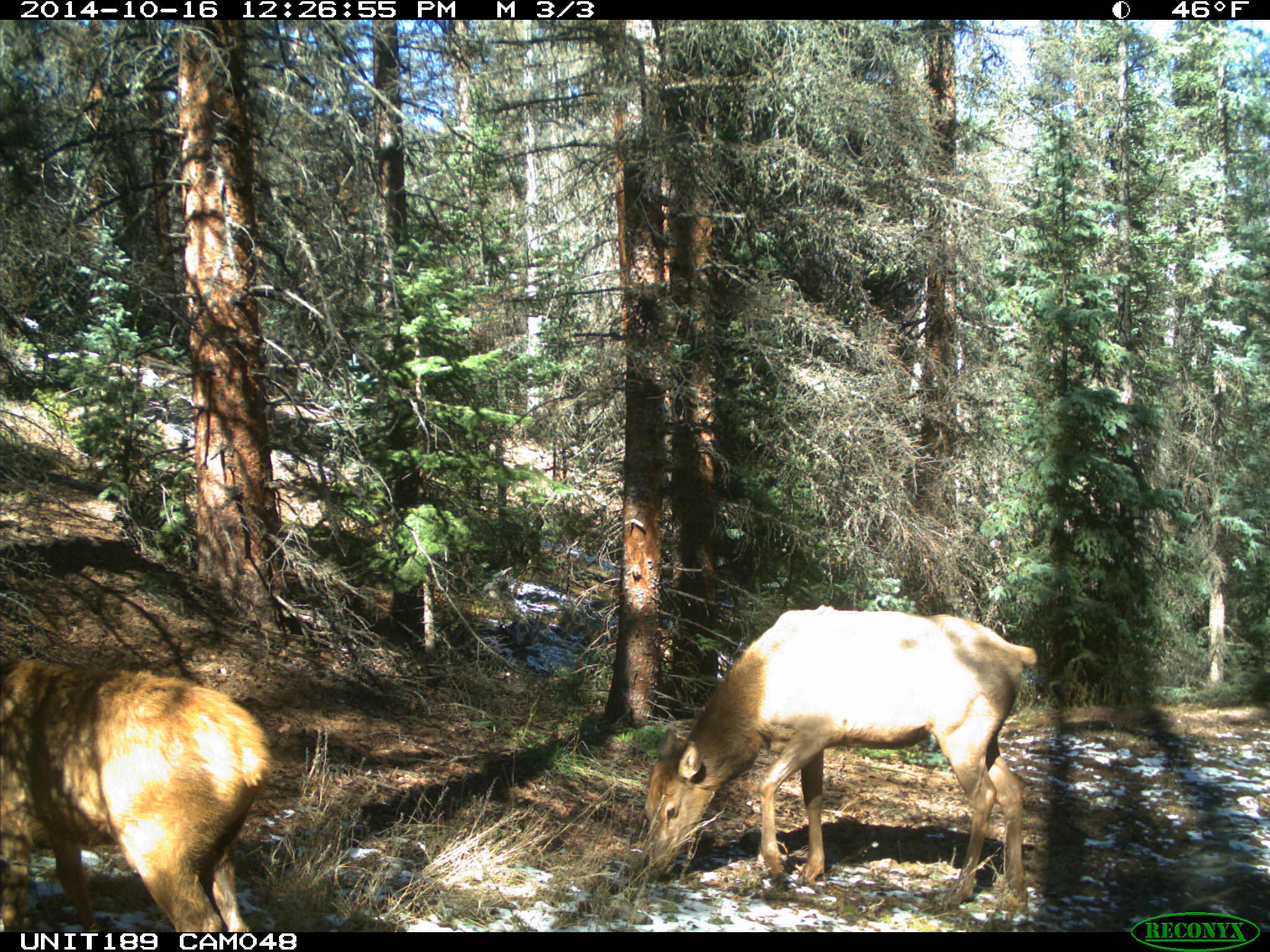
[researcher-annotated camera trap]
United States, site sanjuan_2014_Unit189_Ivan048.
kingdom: Animalia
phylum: Chordata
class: Mammalia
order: Artiodactyla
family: Cervidae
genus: Cervus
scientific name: Cervus elaphus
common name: red deer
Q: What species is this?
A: Cervus elaphus (red deer).